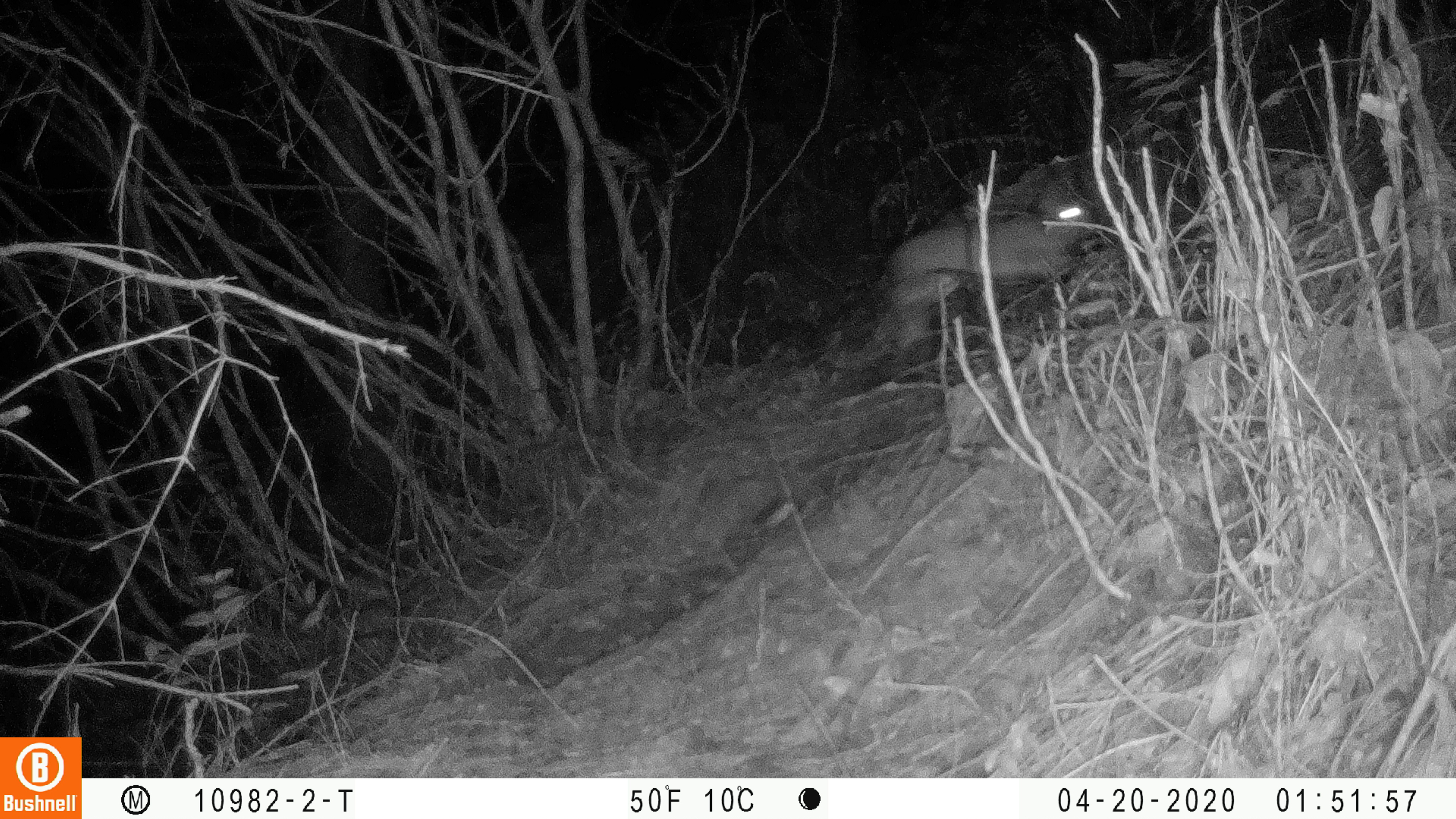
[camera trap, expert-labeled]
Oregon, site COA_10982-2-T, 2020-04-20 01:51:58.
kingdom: Animalia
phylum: Chordata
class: Mammalia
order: Lagomorpha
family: Leporidae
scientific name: Leporidae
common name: hares and rabbits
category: leporidae family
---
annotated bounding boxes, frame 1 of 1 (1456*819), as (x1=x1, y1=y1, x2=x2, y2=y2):
leporidae family: (x1=887, y1=171, x2=1096, y2=353)